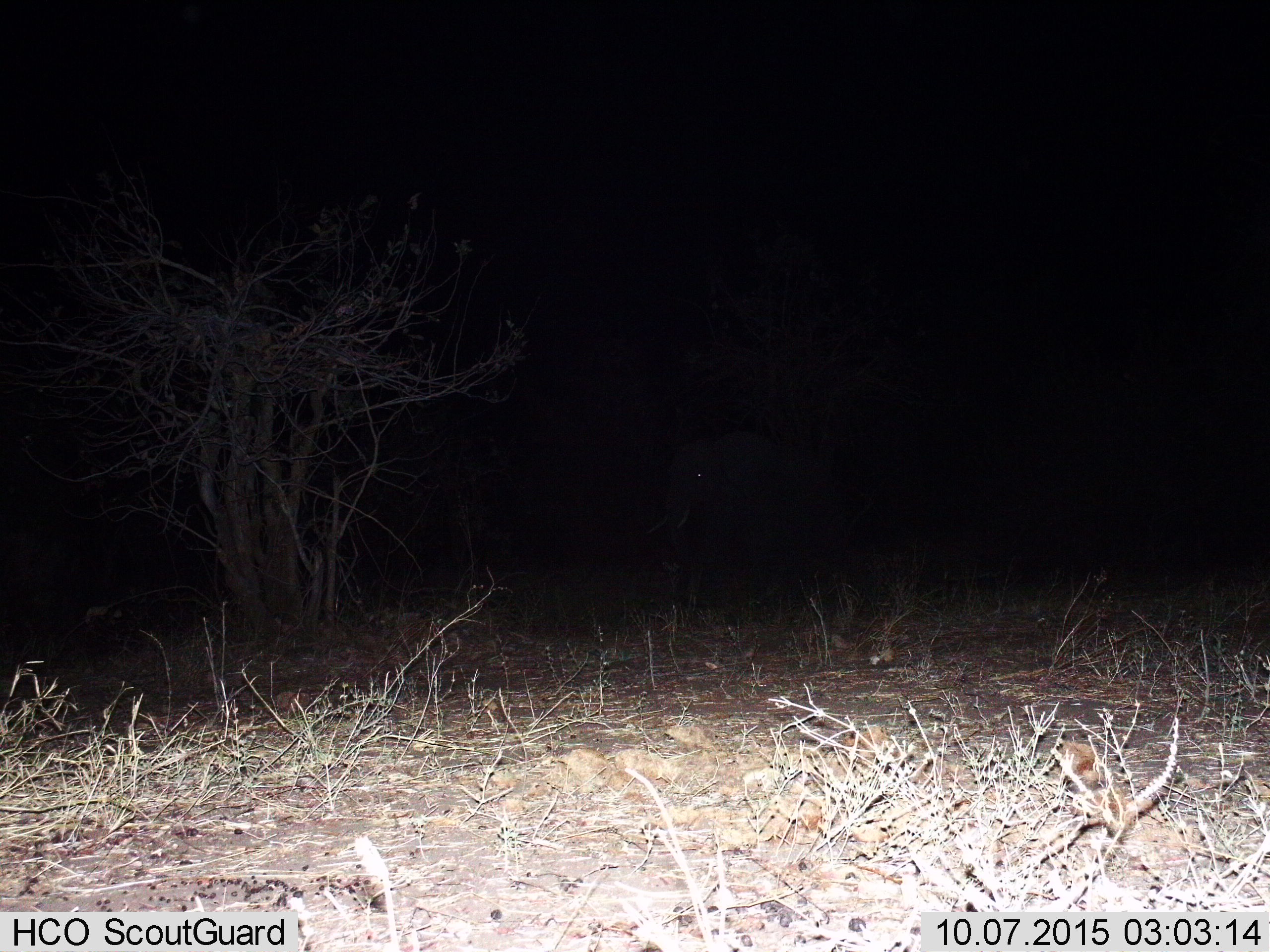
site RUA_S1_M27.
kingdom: Animalia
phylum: Chordata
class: Mammalia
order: Proboscidea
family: Elephantidae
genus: Loxodonta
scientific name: Loxodonta africana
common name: african bush elephant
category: elephant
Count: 1.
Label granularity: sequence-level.